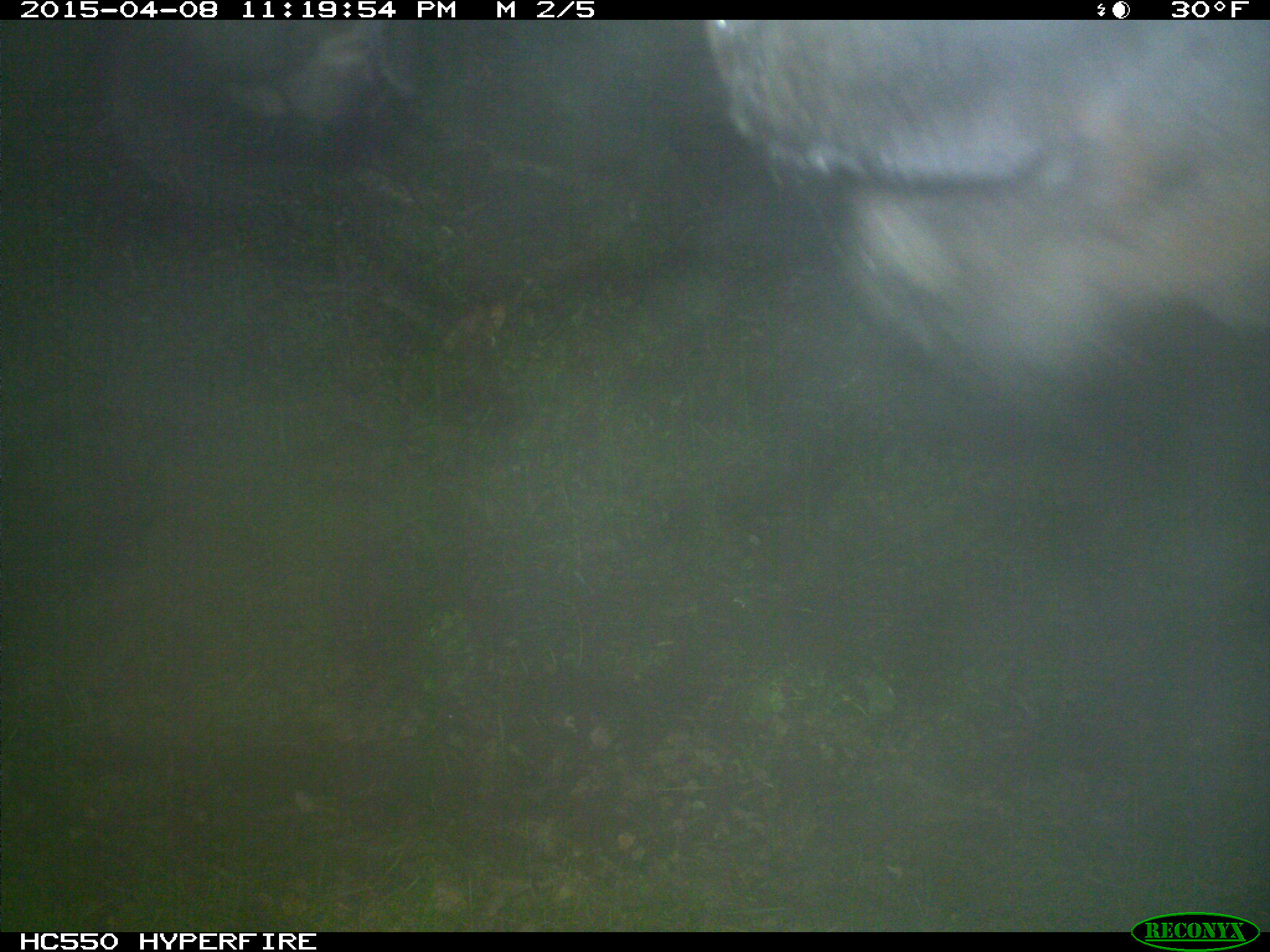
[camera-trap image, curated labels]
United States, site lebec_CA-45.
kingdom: Animalia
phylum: Chordata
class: Mammalia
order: Artiodactyla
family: Bovidae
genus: Bos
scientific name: Bos taurus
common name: domestic cow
Bos taurus (domestic cow).